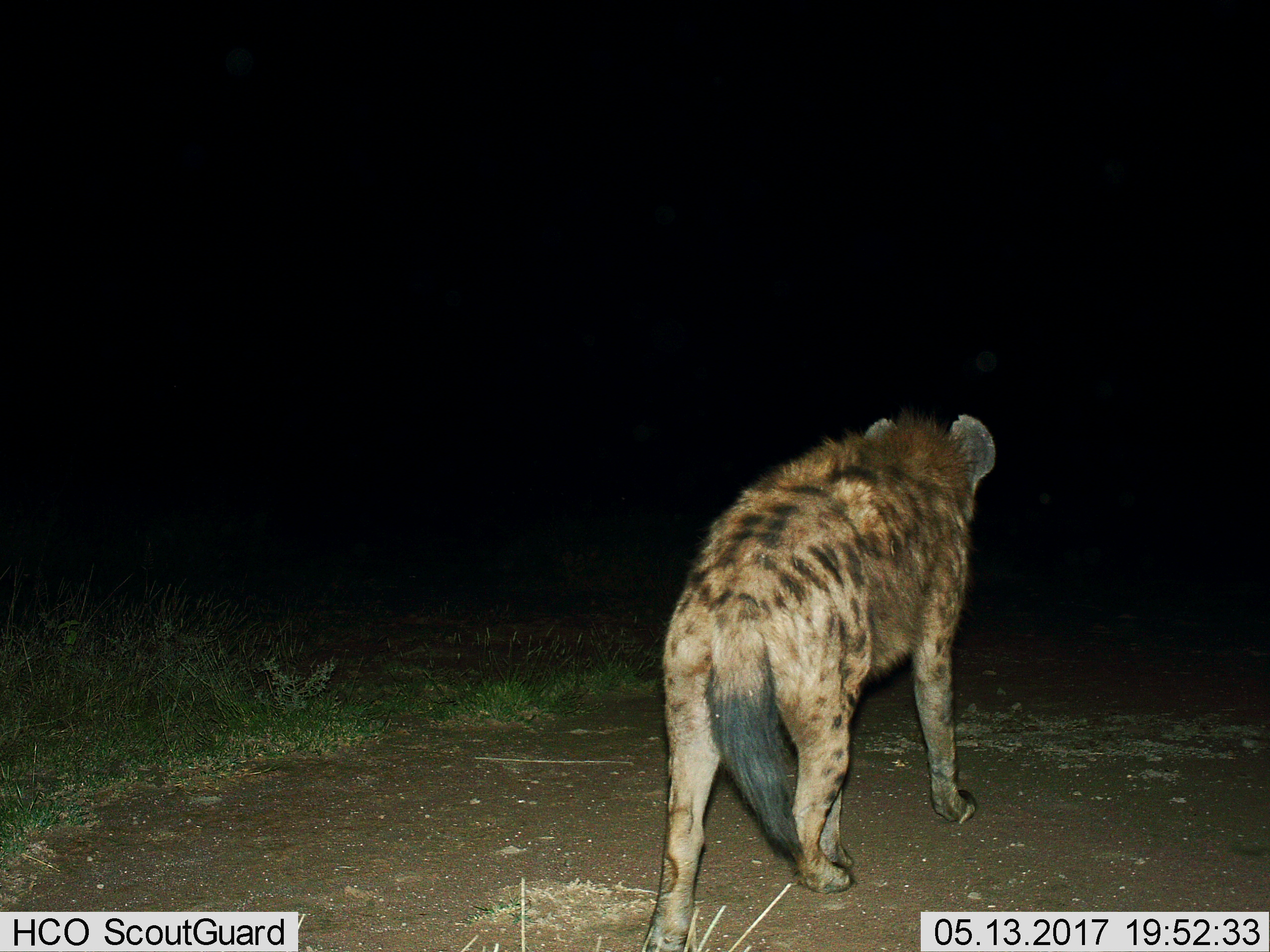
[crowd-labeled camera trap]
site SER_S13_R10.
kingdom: Animalia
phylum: Chordata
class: Mammalia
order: Carnivora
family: Hyaenidae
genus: Crocuta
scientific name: Crocuta crocuta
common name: spotted hyena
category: hyenaspotted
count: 1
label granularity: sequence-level